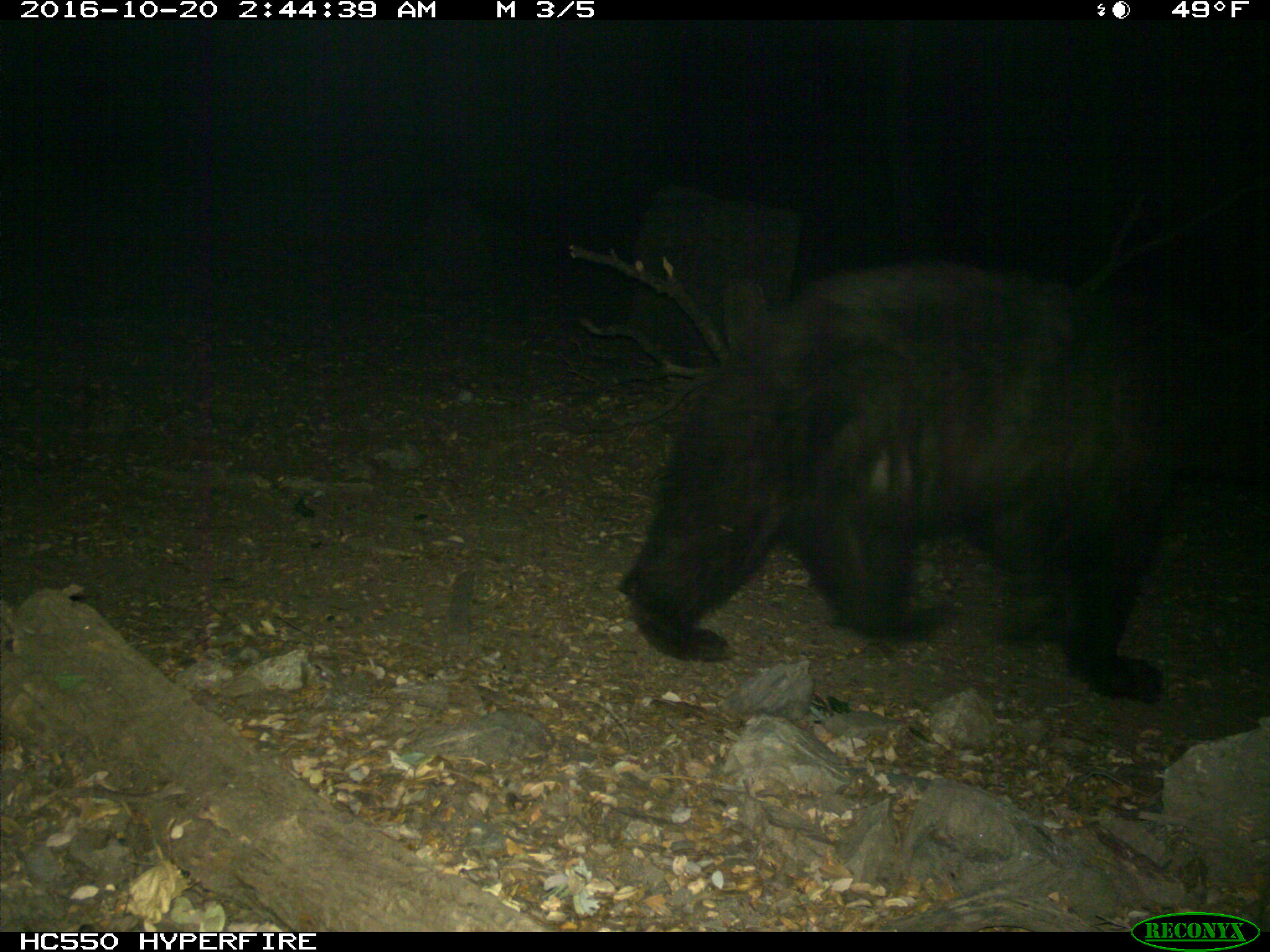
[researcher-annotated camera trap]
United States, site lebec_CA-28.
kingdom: Animalia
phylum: Chordata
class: Mammalia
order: Carnivora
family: Ursidae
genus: Ursus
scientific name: Ursus americanus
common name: american black bear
Ursus americanus (american black bear).